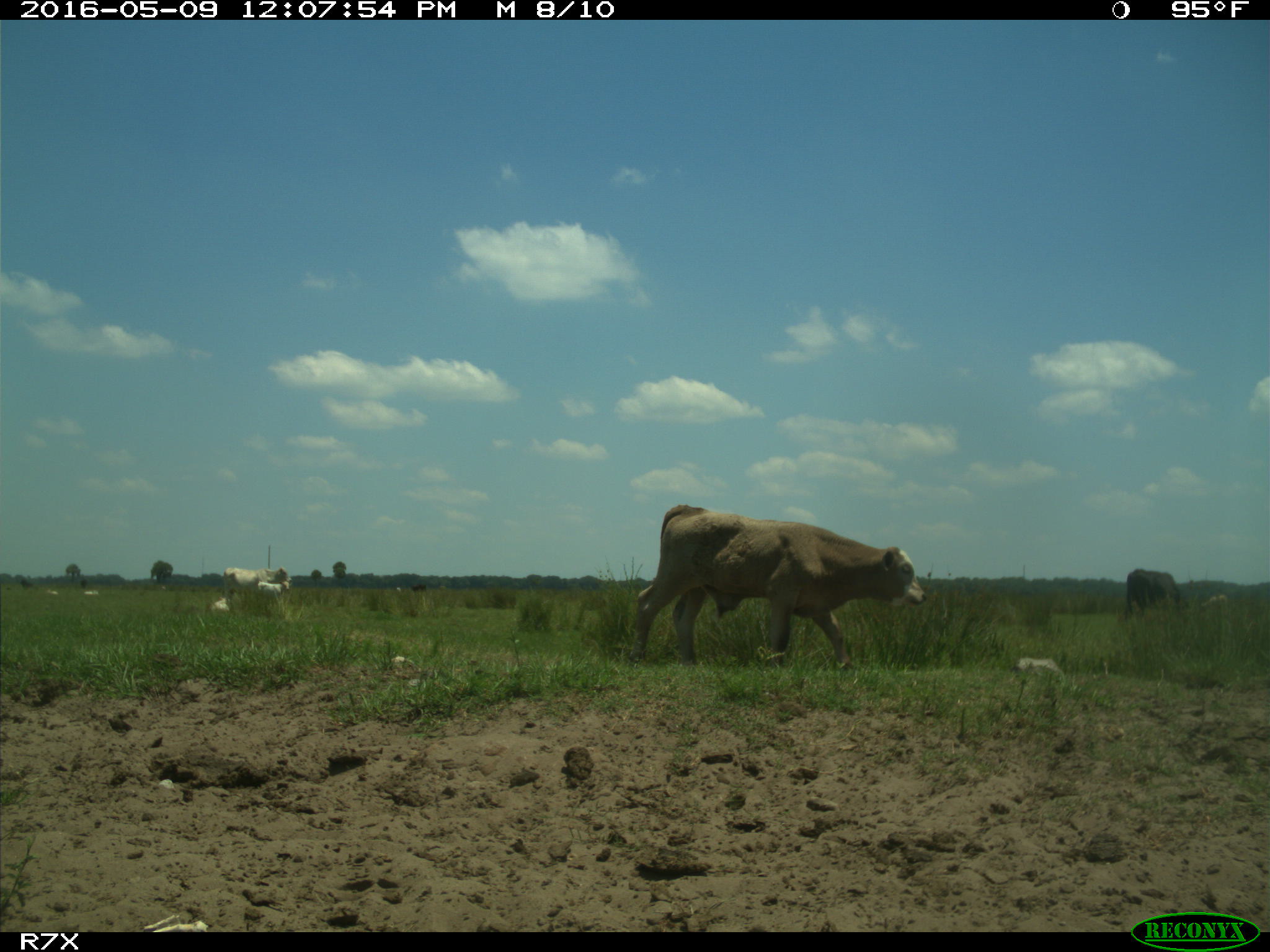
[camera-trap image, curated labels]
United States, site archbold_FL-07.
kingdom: Animalia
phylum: Chordata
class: Mammalia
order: Artiodactyla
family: Bovidae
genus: Bos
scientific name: Bos taurus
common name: domestic cow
Bos taurus (domestic cow).